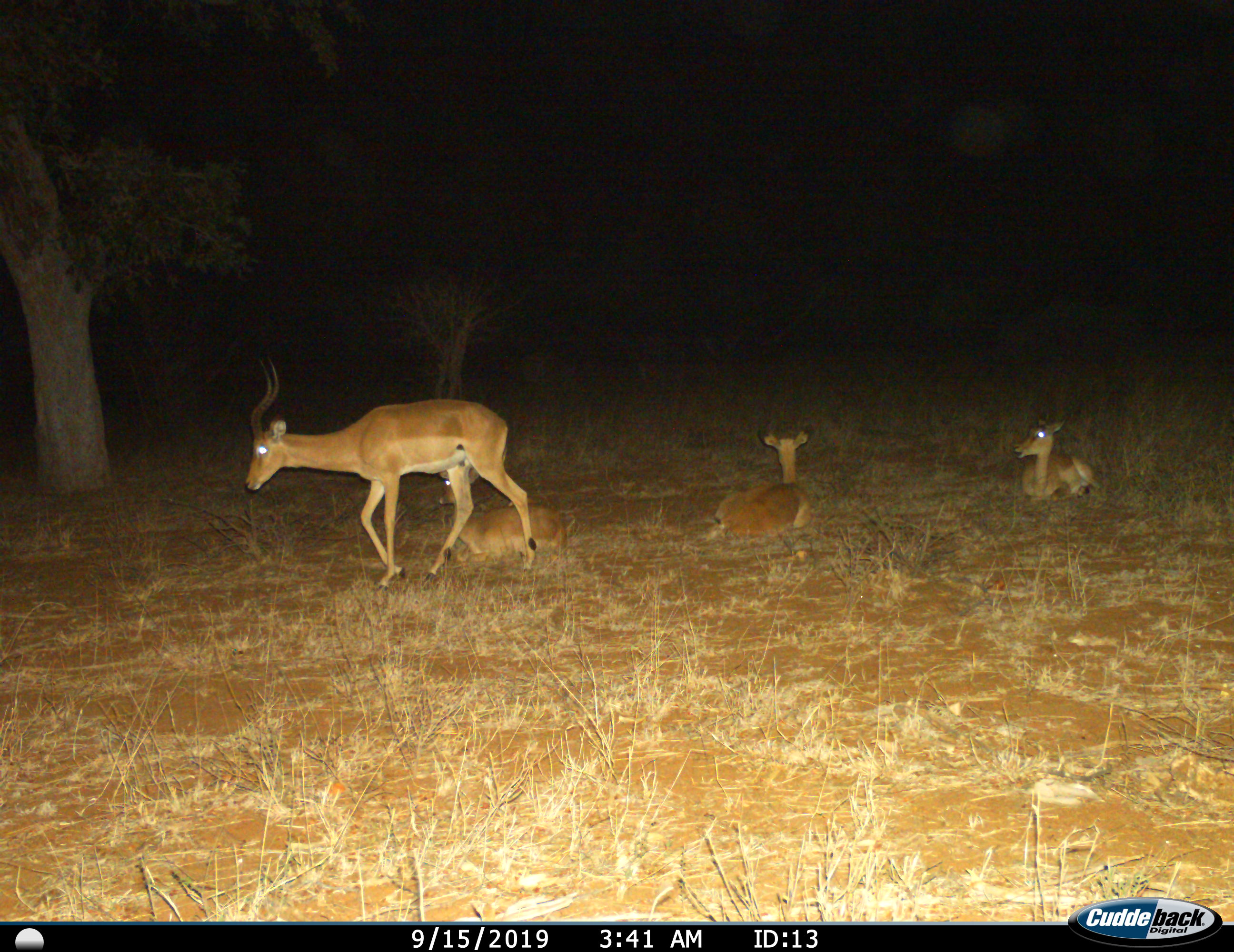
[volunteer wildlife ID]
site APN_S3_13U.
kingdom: Animalia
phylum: Chordata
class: Mammalia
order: Artiodactyla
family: Bovidae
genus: Aepyceros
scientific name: Aepyceros melampus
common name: impala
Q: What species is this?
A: Impala (Aepyceros melampus).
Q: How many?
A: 4.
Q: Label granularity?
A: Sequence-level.